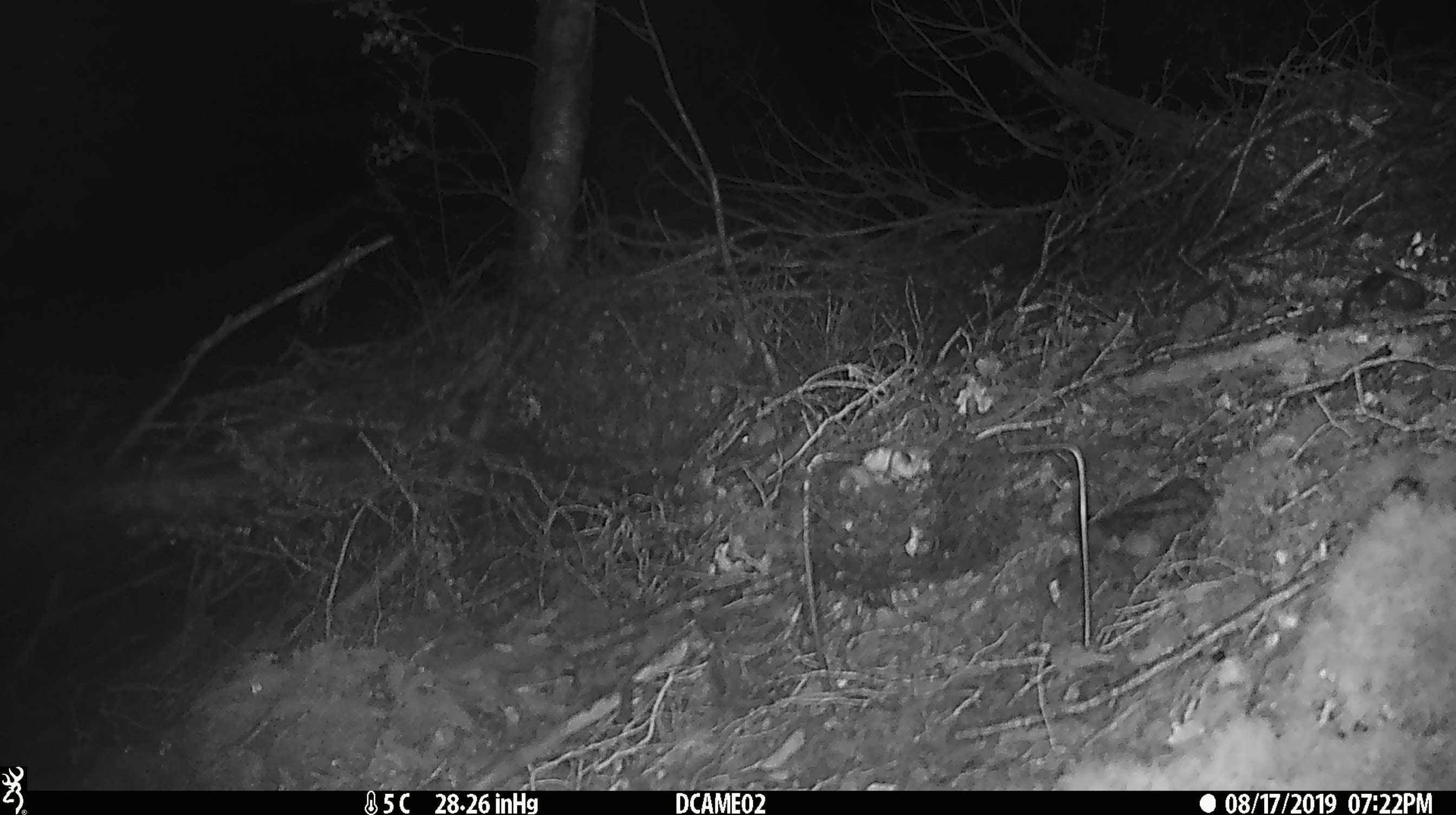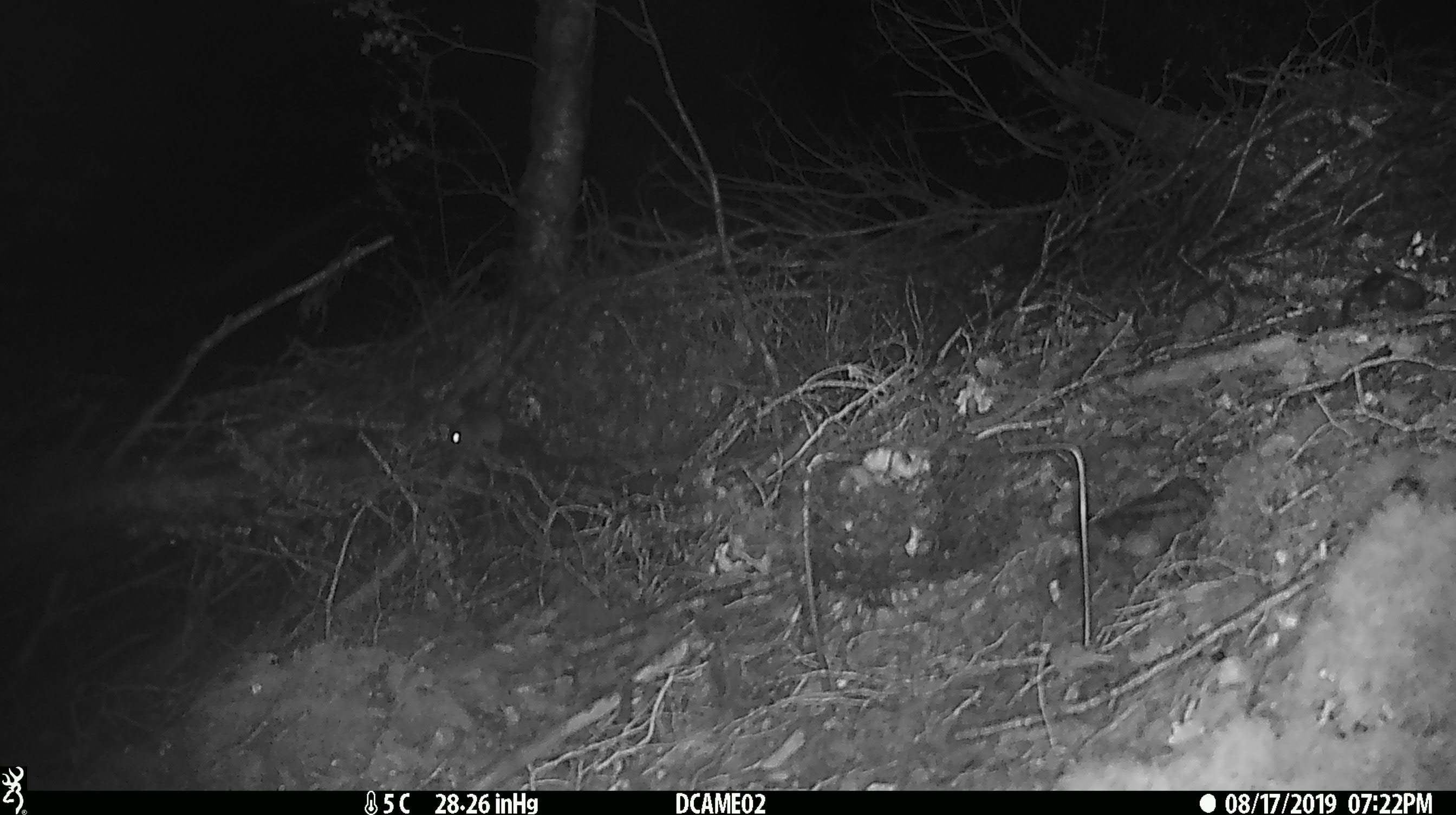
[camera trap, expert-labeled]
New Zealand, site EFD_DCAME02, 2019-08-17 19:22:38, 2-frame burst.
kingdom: Animalia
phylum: Chordata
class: Mammalia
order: Rodentia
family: Muridae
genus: Mus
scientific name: Mus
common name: mouse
Mouse (Mus).